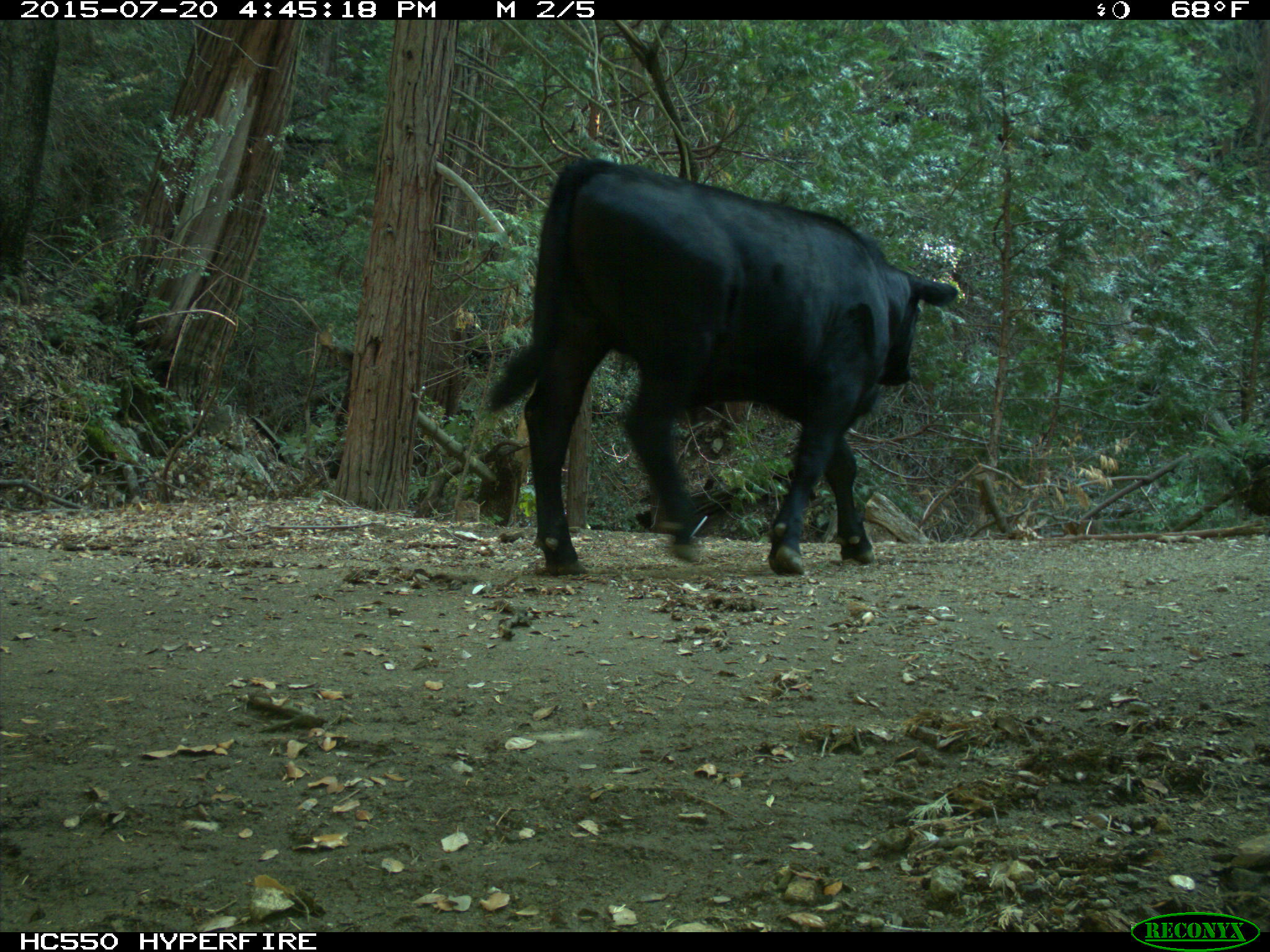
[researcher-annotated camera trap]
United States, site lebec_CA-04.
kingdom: Animalia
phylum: Chordata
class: Mammalia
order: Artiodactyla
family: Bovidae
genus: Bos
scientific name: Bos taurus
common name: domestic cow